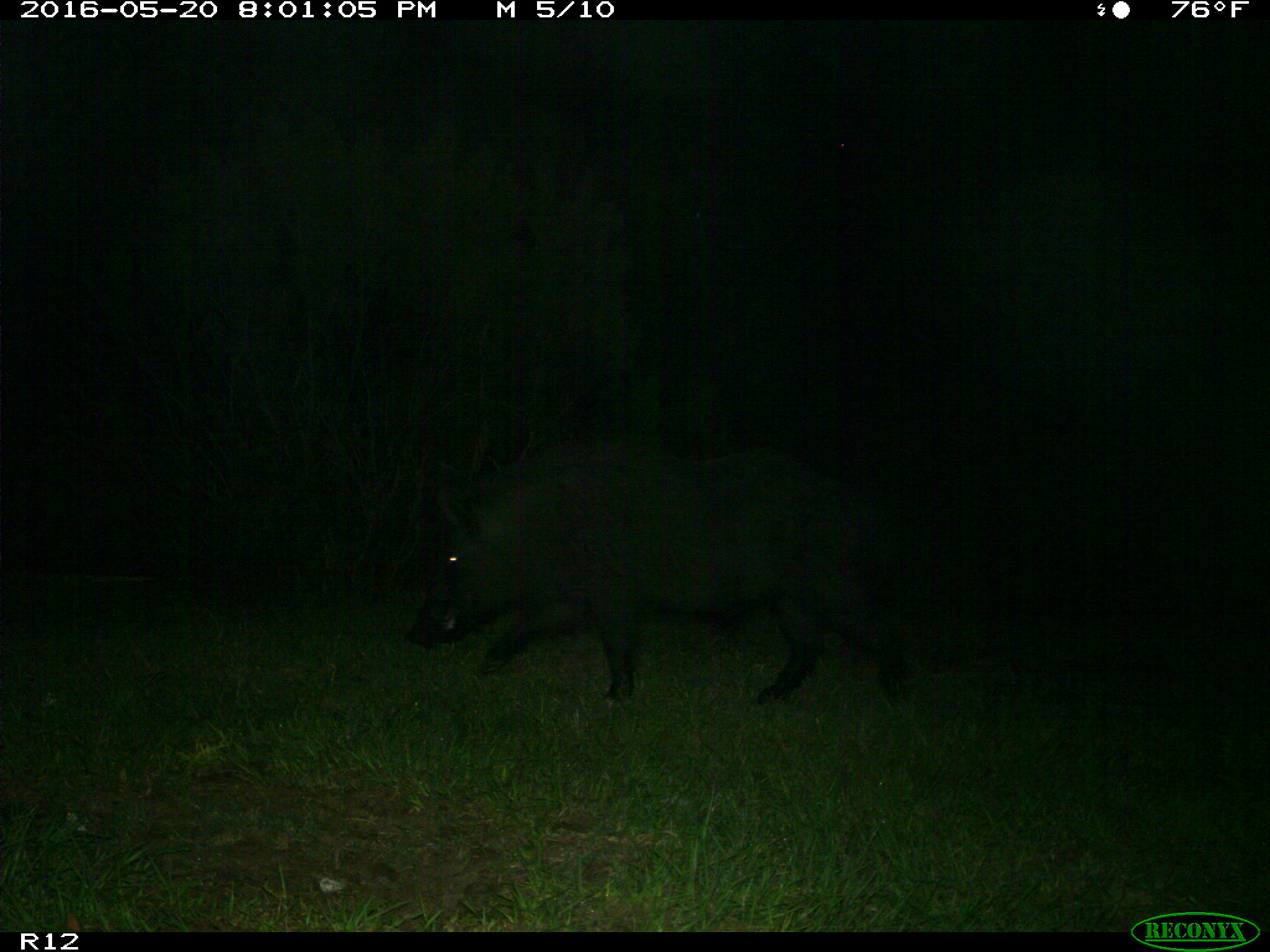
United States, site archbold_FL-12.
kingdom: Animalia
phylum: Chordata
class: Mammalia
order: Artiodactyla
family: Suidae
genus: Sus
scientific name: Sus scrofa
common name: wild boar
Sus scrofa (wild boar).